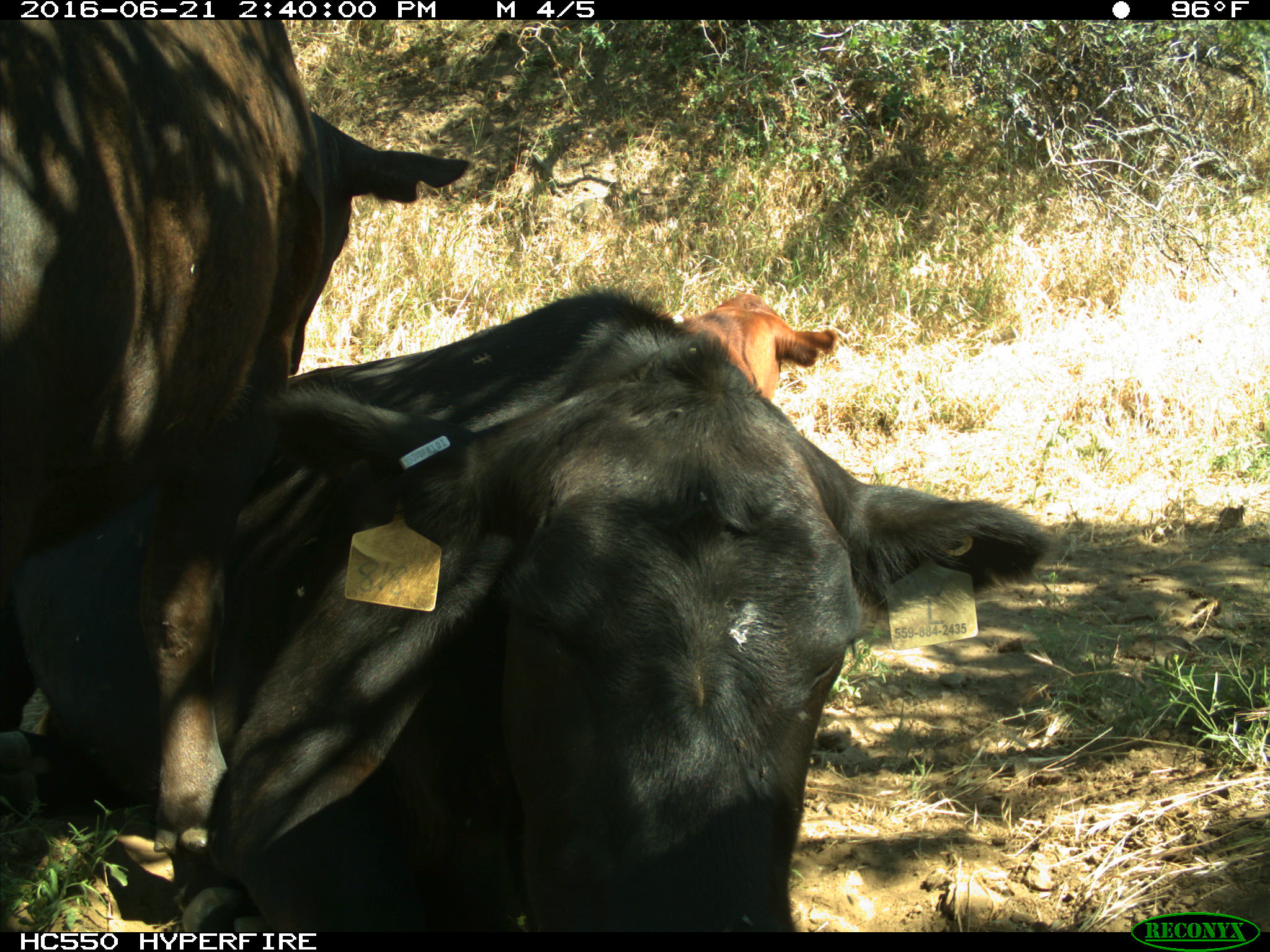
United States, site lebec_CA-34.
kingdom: Animalia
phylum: Chordata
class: Mammalia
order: Artiodactyla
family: Bovidae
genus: Bos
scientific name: Bos taurus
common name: domestic cow